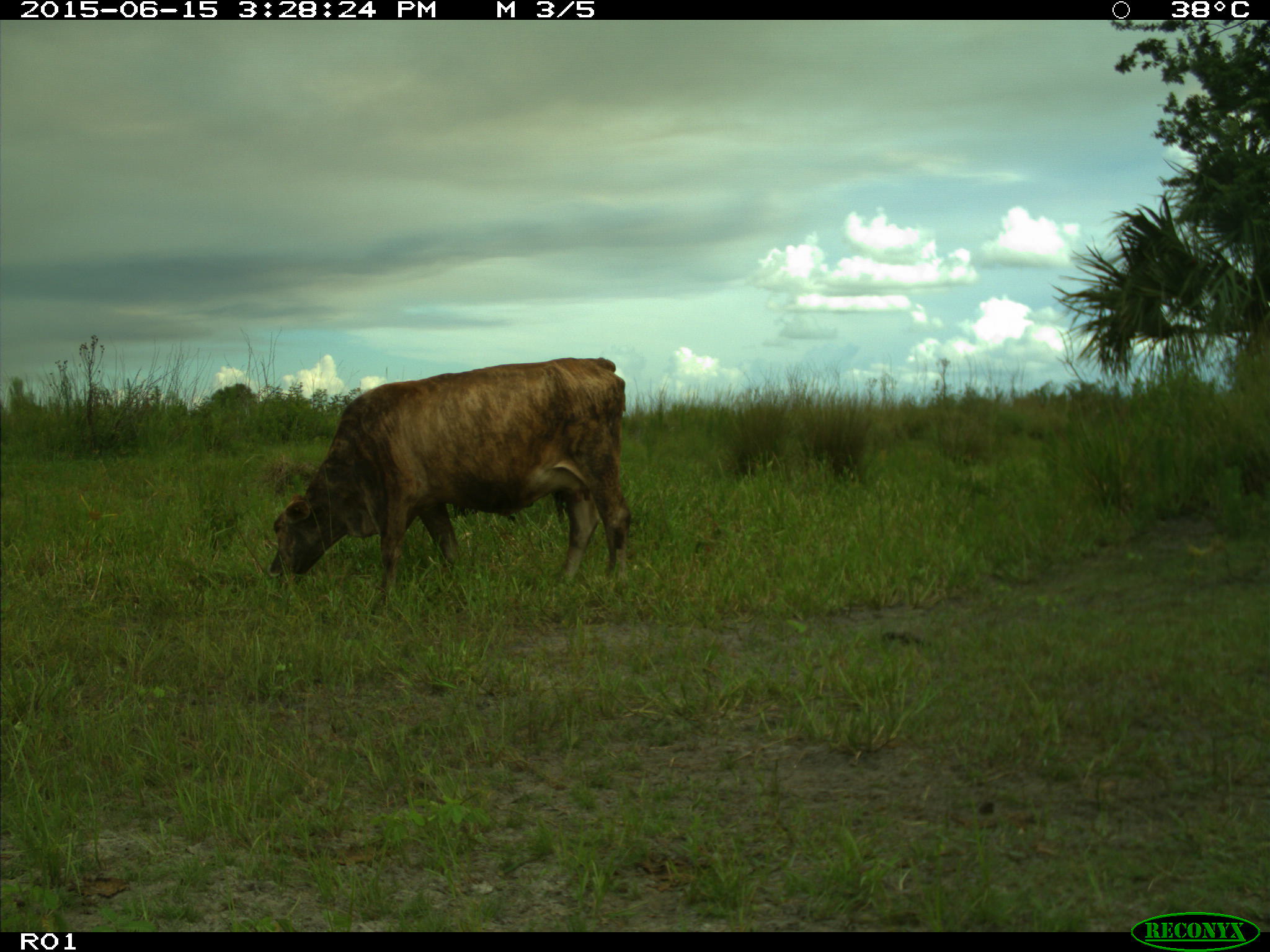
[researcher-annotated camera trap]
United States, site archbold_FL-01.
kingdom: Animalia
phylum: Chordata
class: Mammalia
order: Artiodactyla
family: Bovidae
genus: Bos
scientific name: Bos taurus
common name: domestic cow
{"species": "Bos taurus (domestic cow)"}